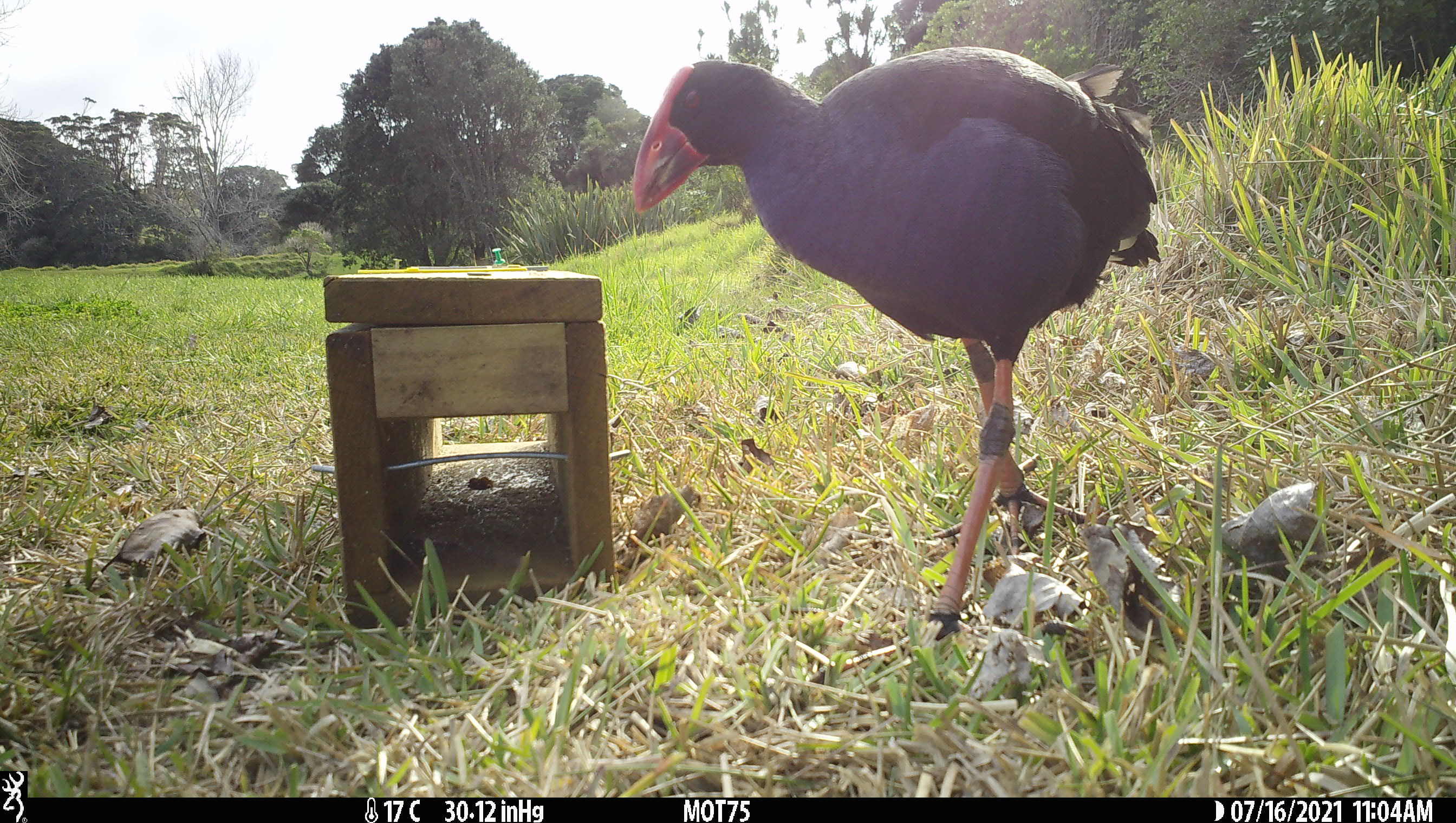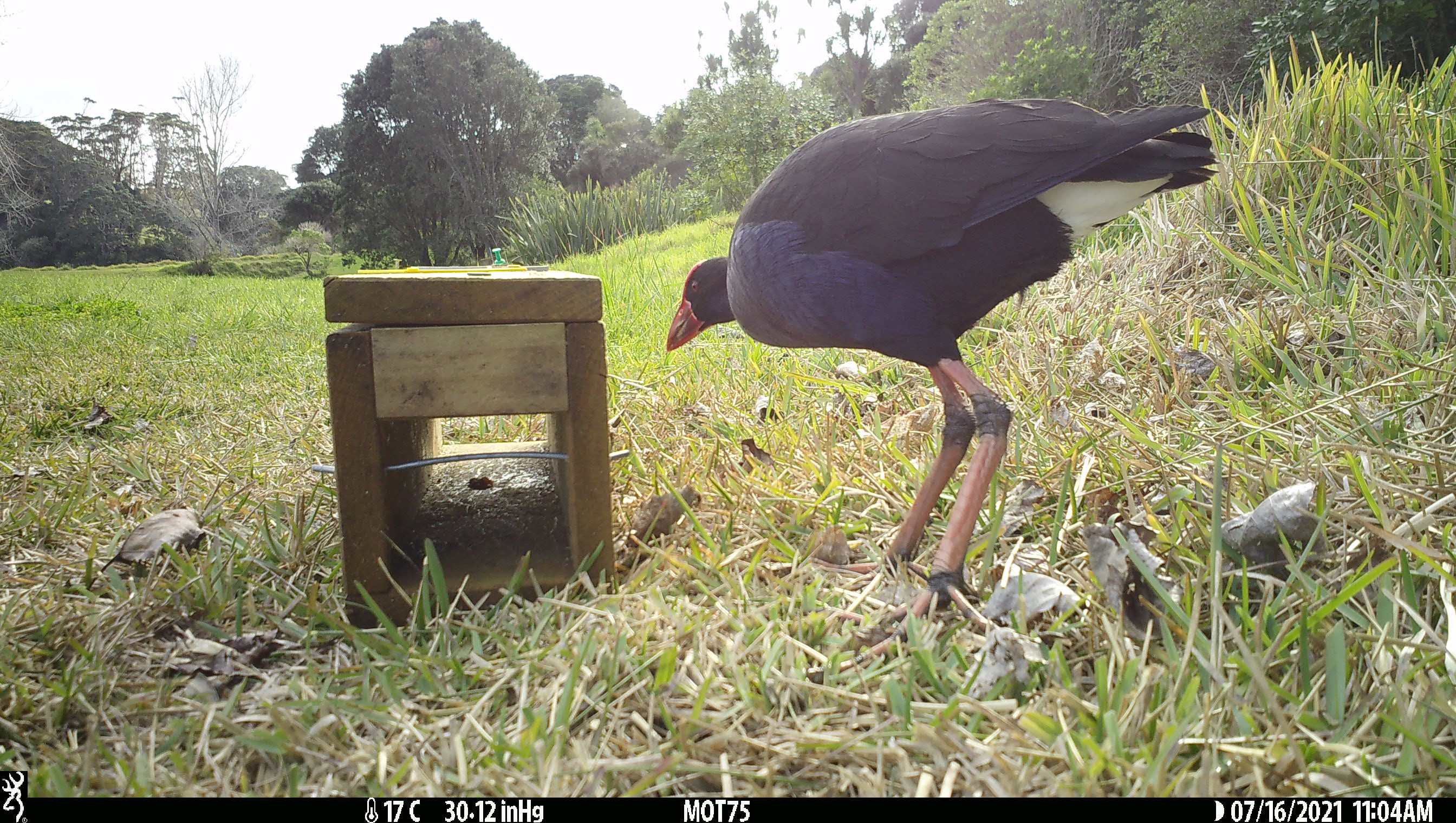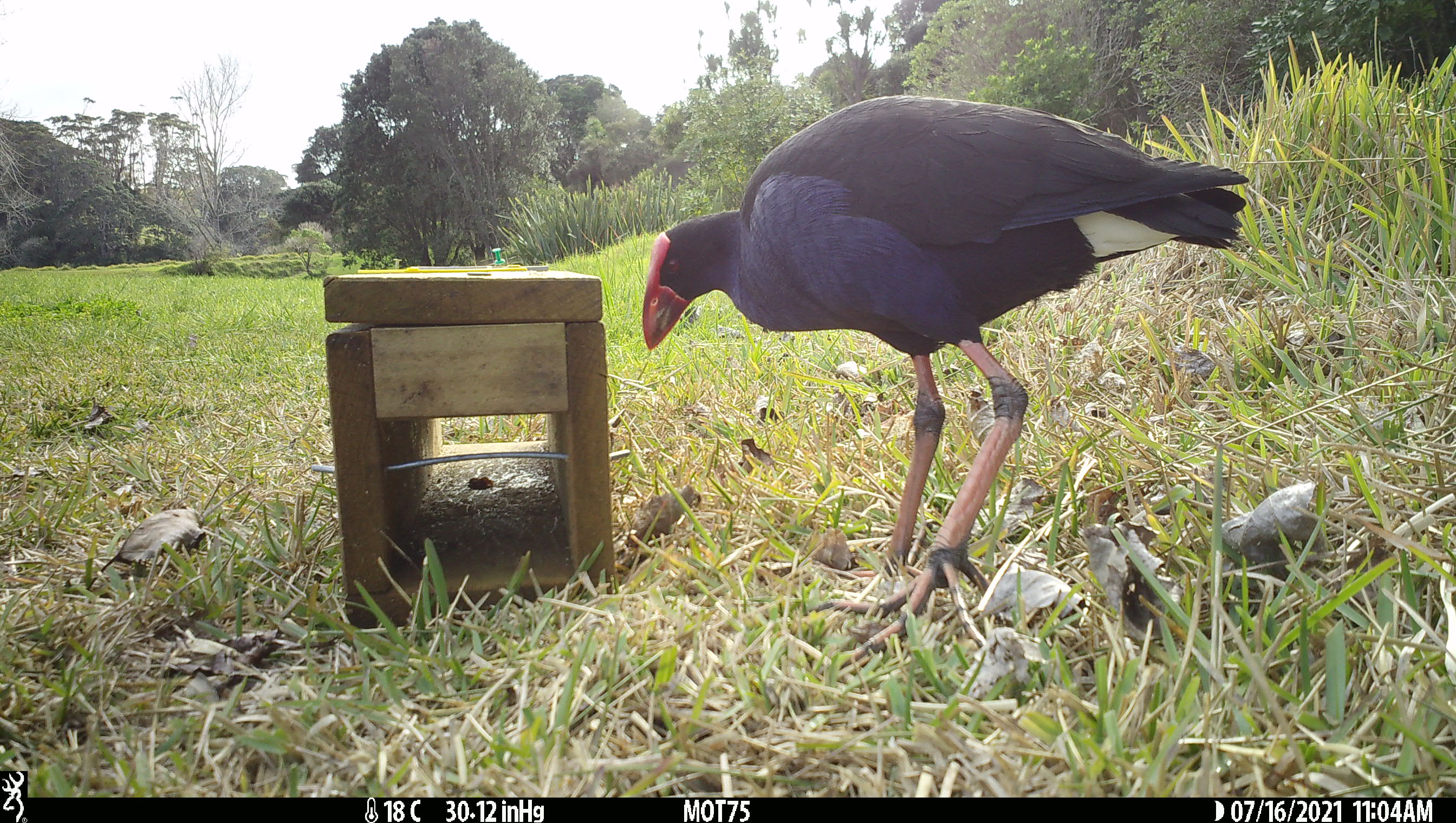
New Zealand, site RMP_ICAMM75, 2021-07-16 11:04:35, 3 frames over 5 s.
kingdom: Animalia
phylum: Chordata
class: Aves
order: Gruiformes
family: Rallidae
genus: Porphyrio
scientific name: Porphyrio melanotus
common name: australasian swamphen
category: pukeko